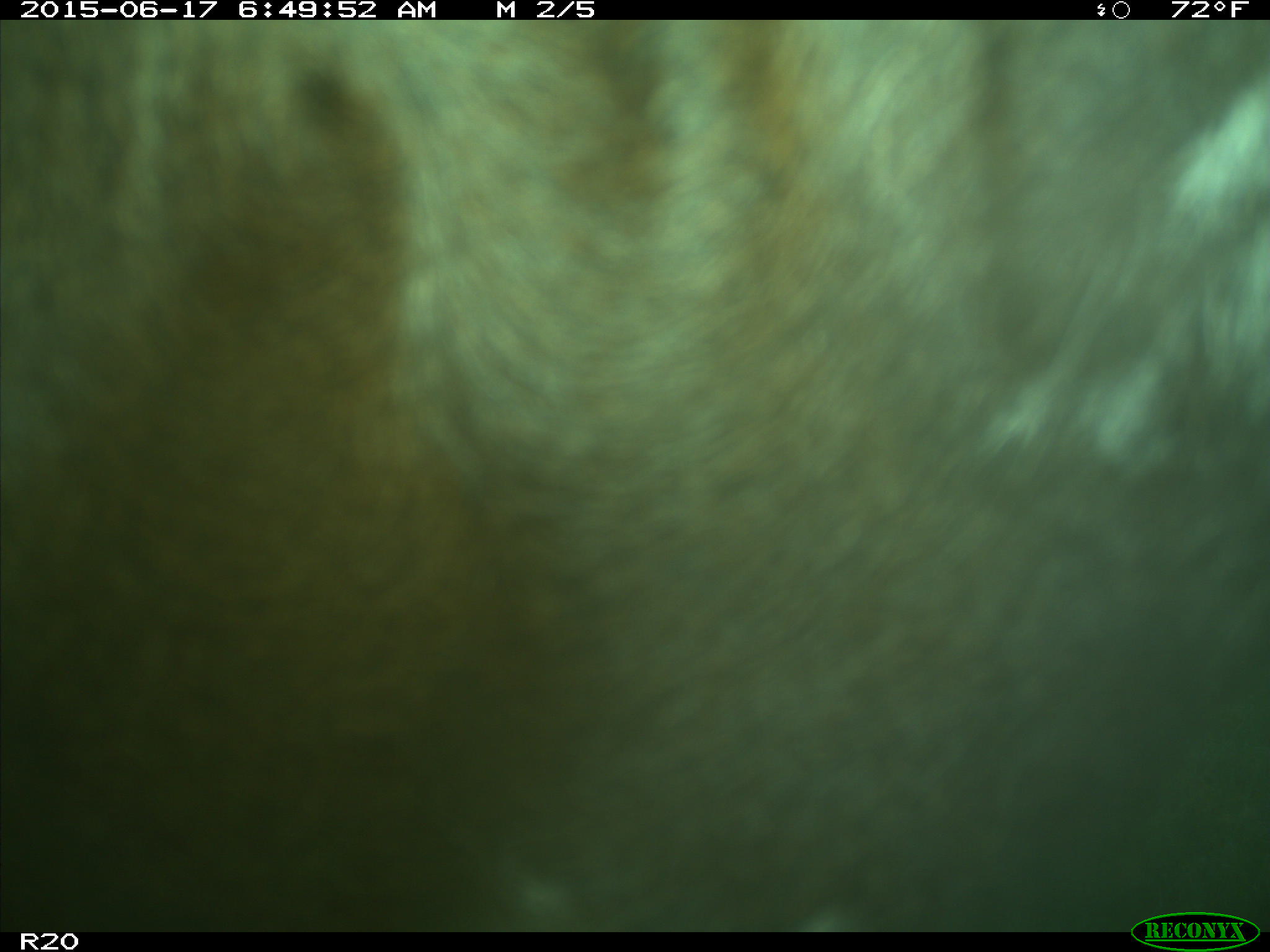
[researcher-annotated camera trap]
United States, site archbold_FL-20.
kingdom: Animalia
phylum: Chordata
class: Mammalia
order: Artiodactyla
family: Bovidae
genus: Bos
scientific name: Bos taurus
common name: domestic cow